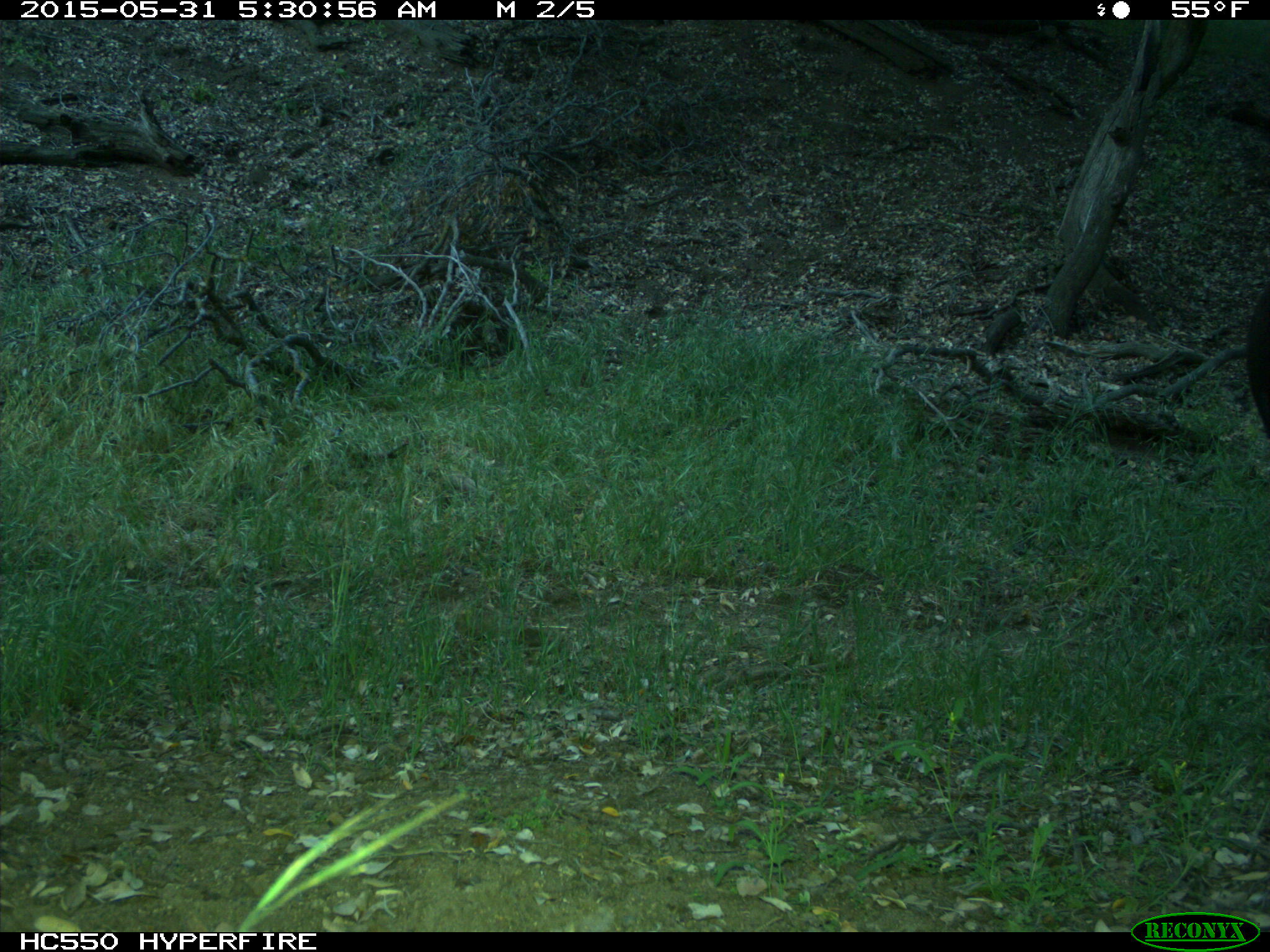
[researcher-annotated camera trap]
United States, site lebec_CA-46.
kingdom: Animalia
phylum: Chordata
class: Mammalia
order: Artiodactyla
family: Bovidae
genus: Bos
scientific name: Bos taurus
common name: domestic cow